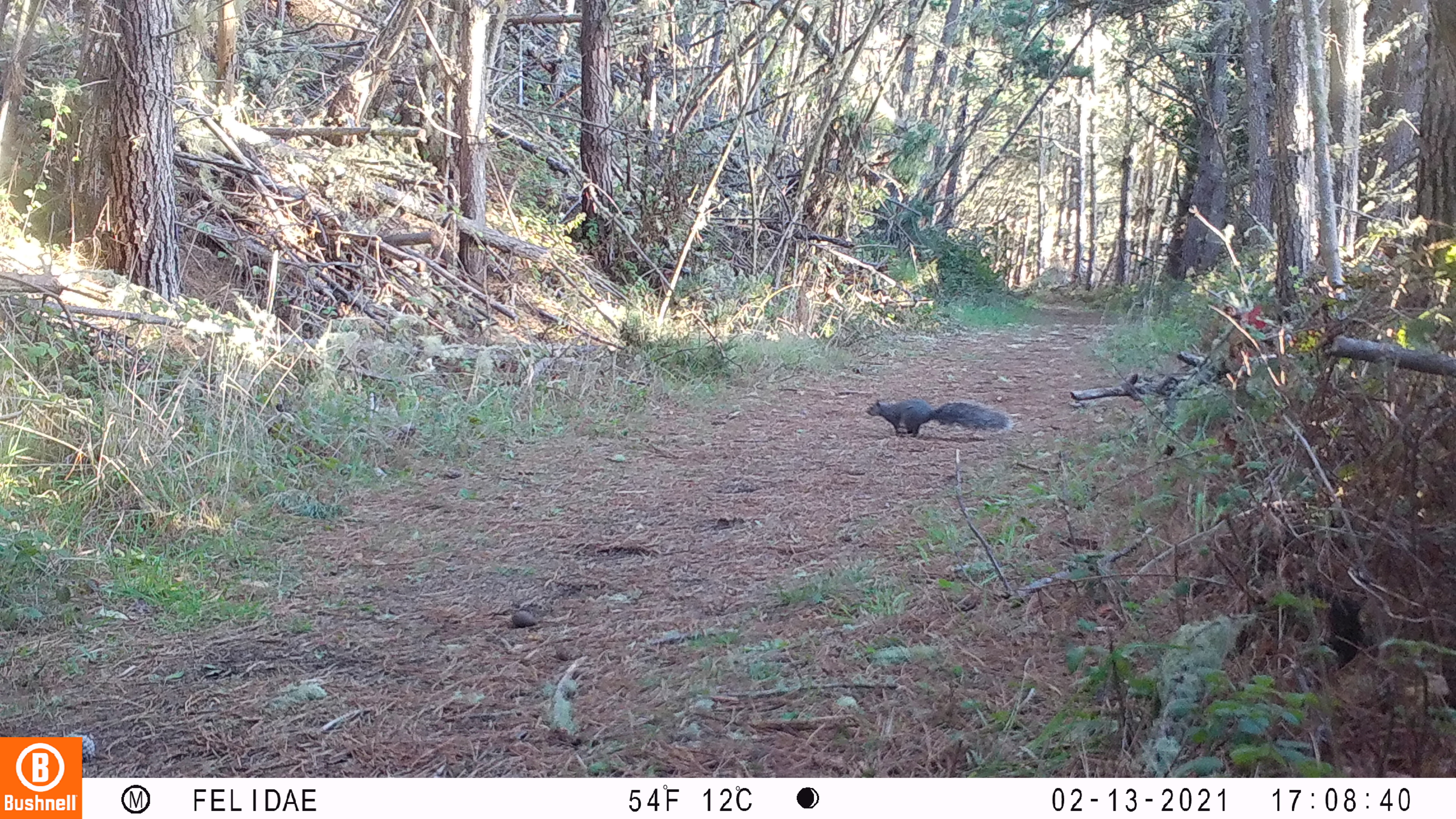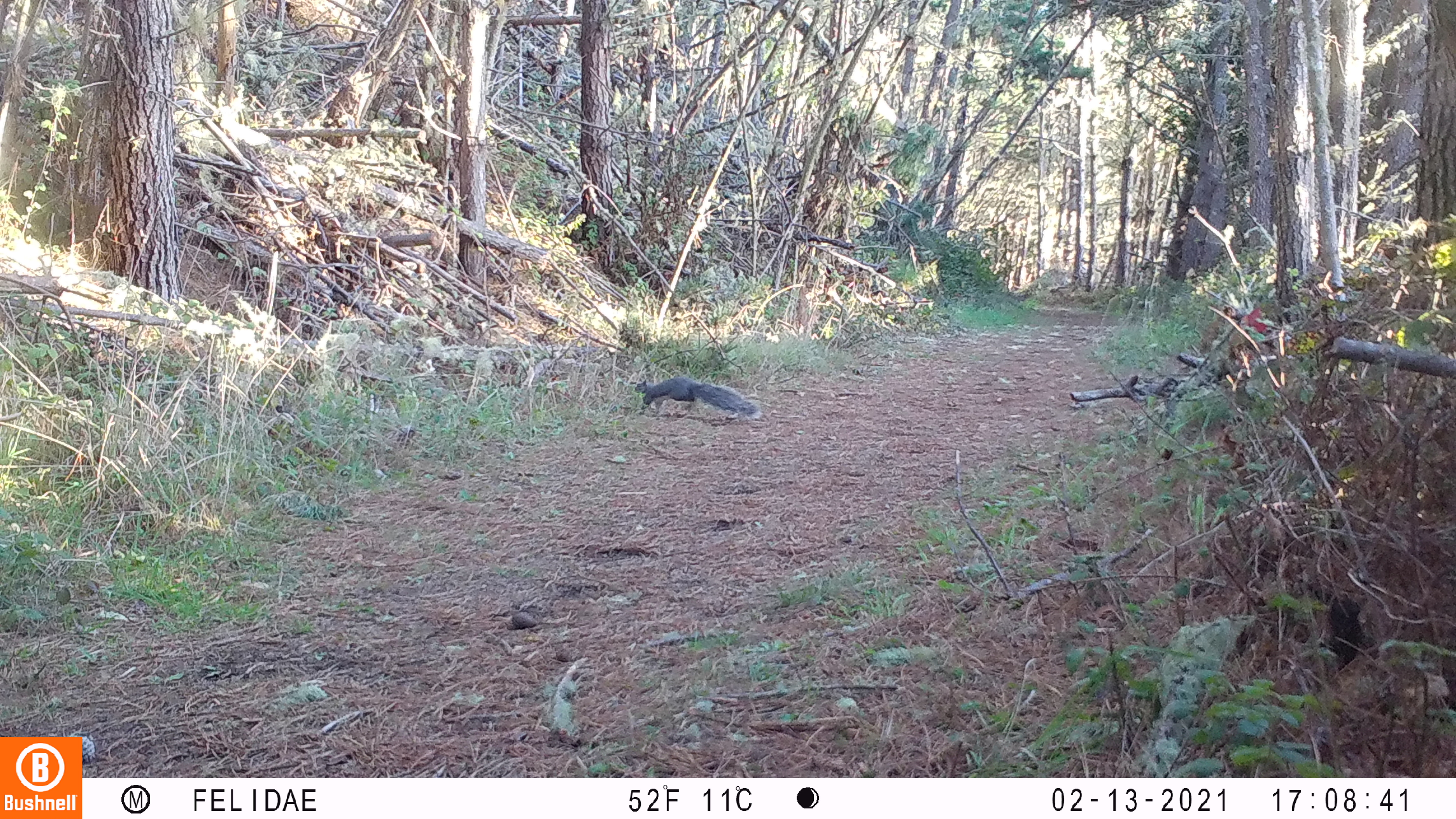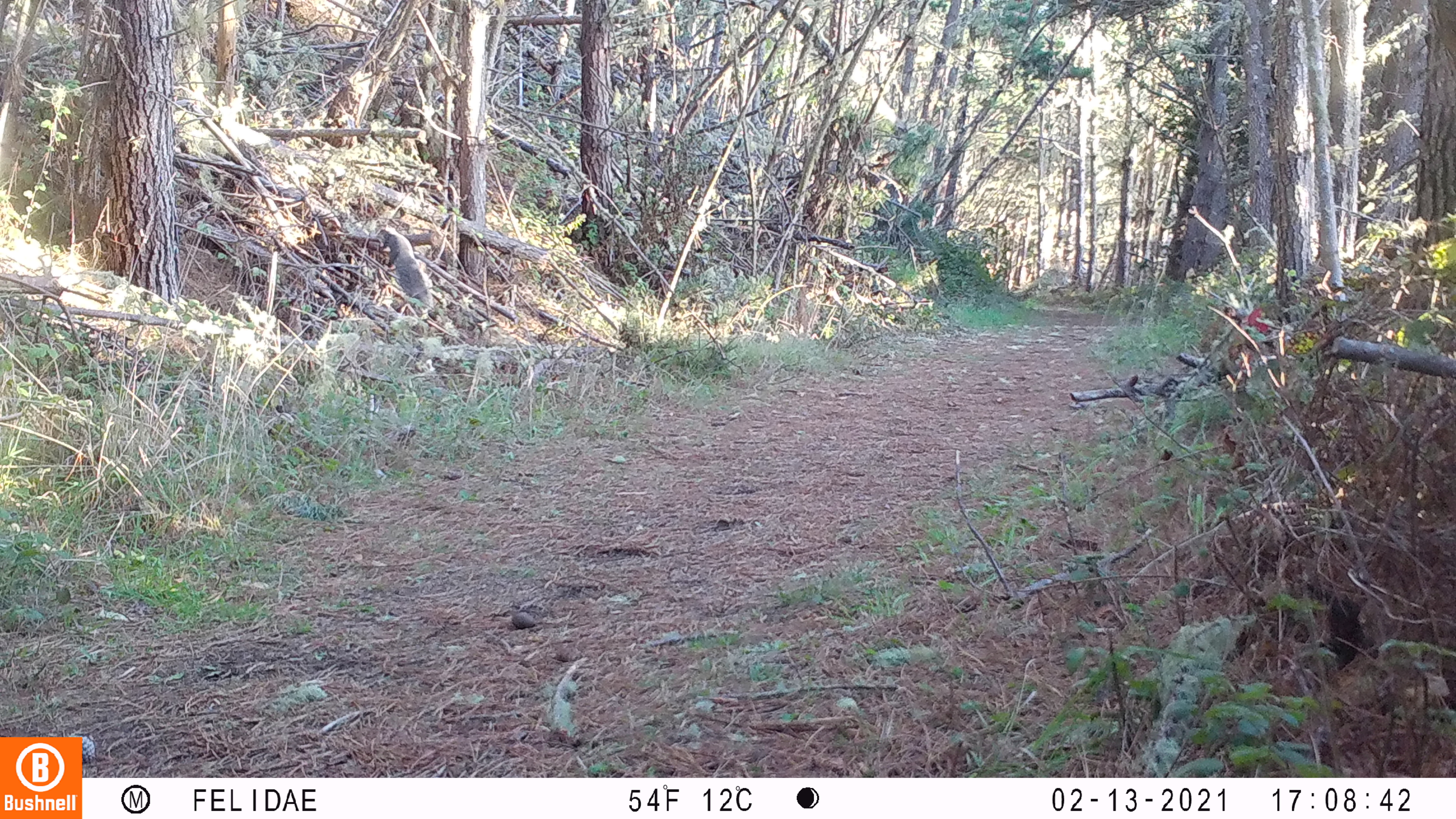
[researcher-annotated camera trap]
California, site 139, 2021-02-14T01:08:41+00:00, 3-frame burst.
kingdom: Animalia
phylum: Chordata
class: Mammalia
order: Rodentia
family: Sciuridae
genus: Sciurus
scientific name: Sciurus griseus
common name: western gray squirrel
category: western grey squirrel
Western grey squirrel (western gray squirrel) (Sciurus griseus).